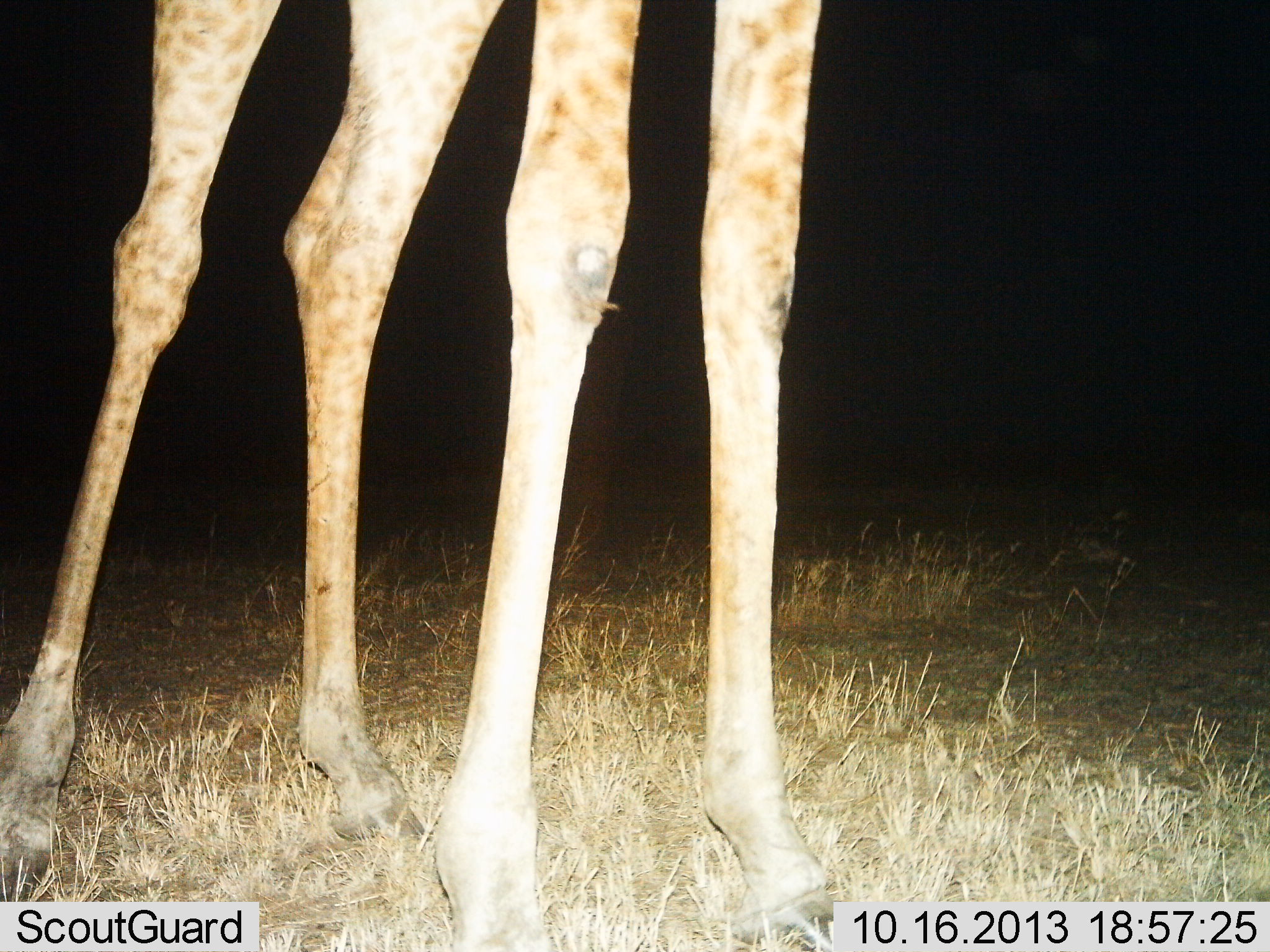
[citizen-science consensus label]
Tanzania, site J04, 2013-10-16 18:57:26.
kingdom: Animalia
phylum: Chordata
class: Mammalia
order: Artiodactyla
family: Giraffidae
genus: Giraffa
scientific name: Giraffa camelopardalis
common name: giraffe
Giraffe (Giraffa camelopardalis), count 1. Behavior (volunteer vote fractions): standing 95%, resting 0%, moving 3%, interacting 0%. Young present (vote fraction): 0%. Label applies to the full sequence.